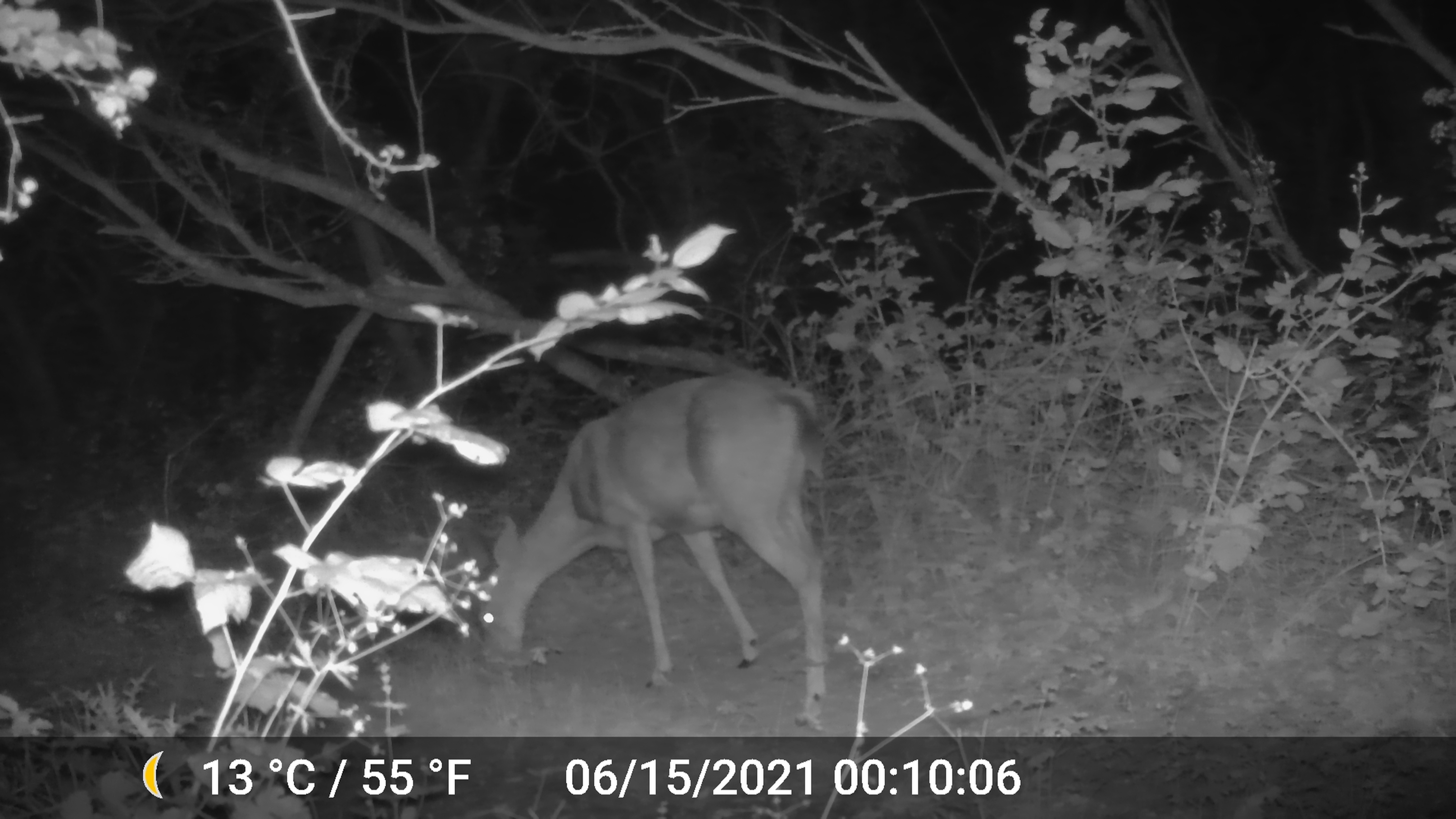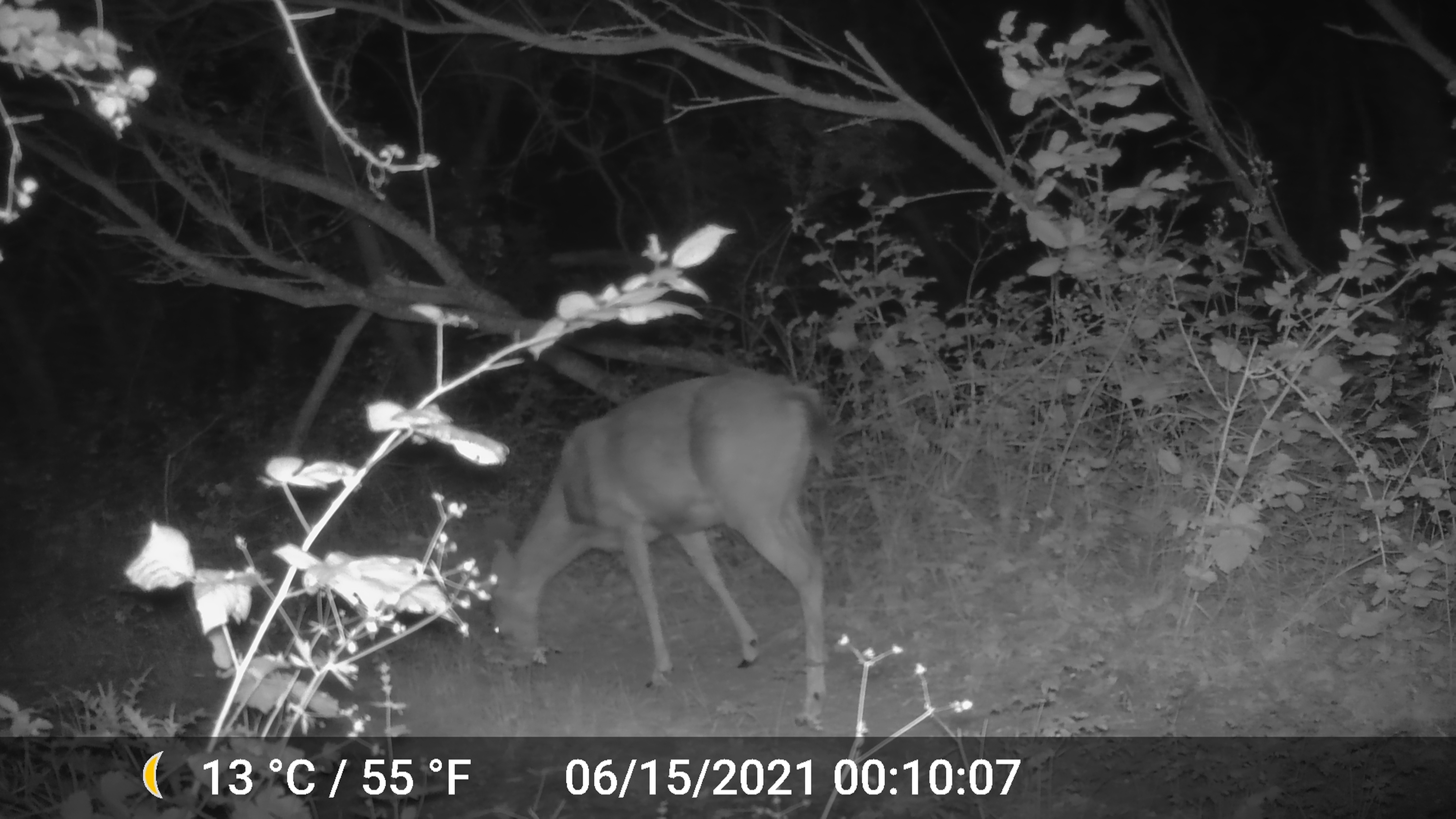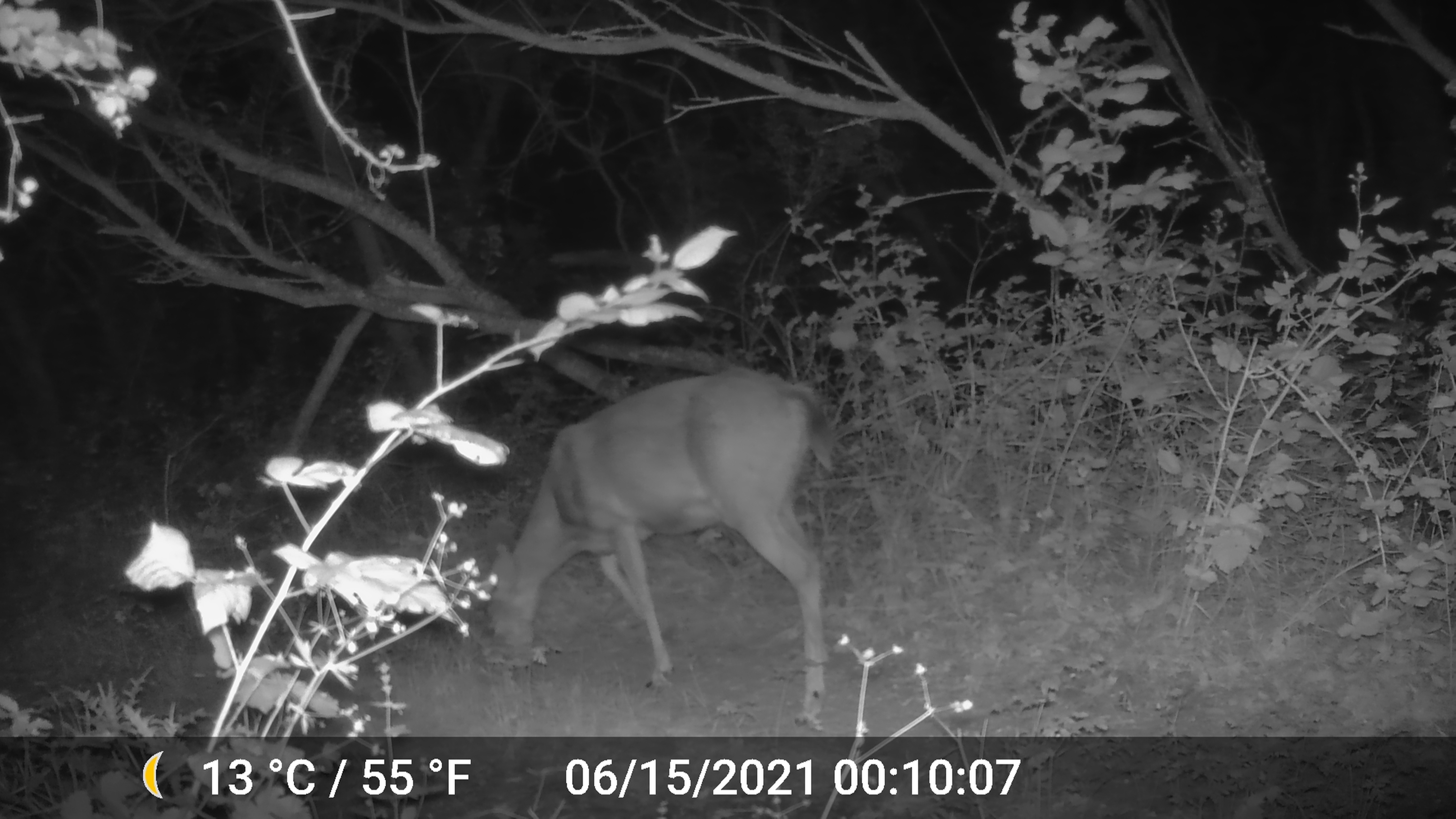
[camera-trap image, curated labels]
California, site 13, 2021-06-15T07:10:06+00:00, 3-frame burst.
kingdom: Animalia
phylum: Chordata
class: Mammalia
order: Artiodactyla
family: Cervidae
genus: Odocoileus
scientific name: Odocoileus hemionus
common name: mule deer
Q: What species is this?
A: Mule deer (Odocoileus hemionus).